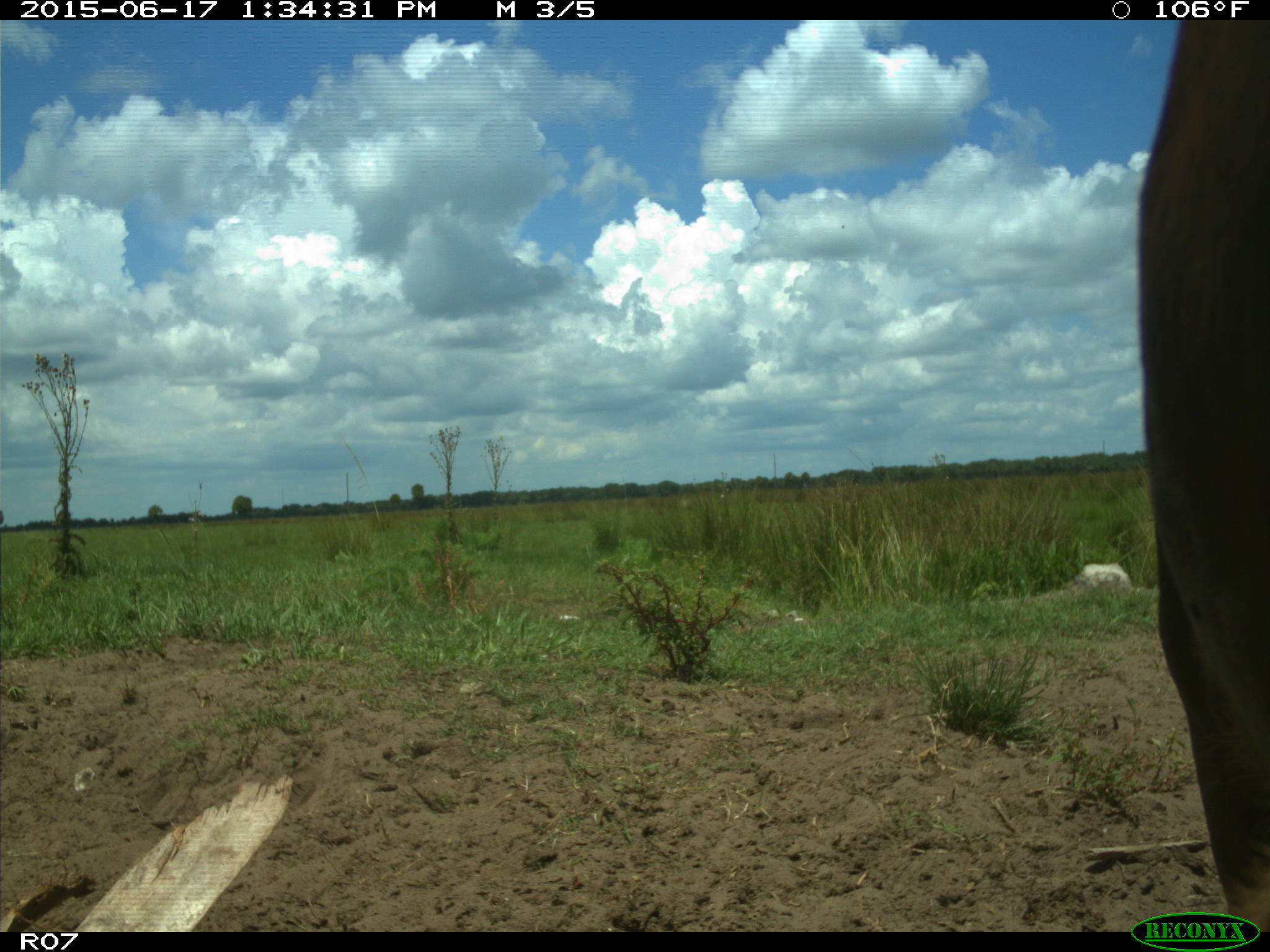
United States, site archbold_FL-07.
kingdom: Animalia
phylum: Chordata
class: Mammalia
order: Artiodactyla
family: Bovidae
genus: Bos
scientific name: Bos taurus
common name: domestic cow